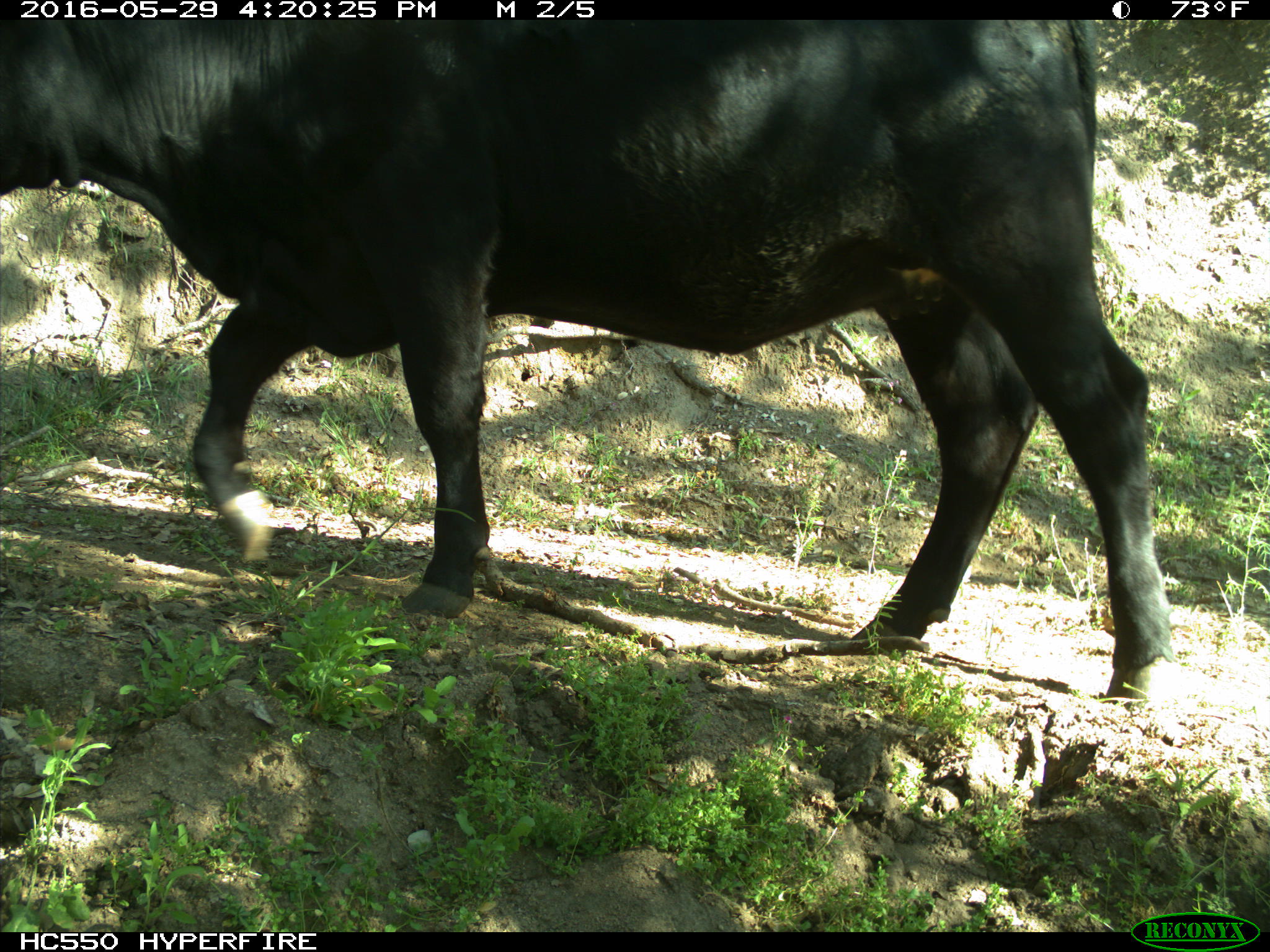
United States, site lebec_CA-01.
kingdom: Animalia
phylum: Chordata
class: Mammalia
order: Artiodactyla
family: Bovidae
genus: Bos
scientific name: Bos taurus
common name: domestic cow